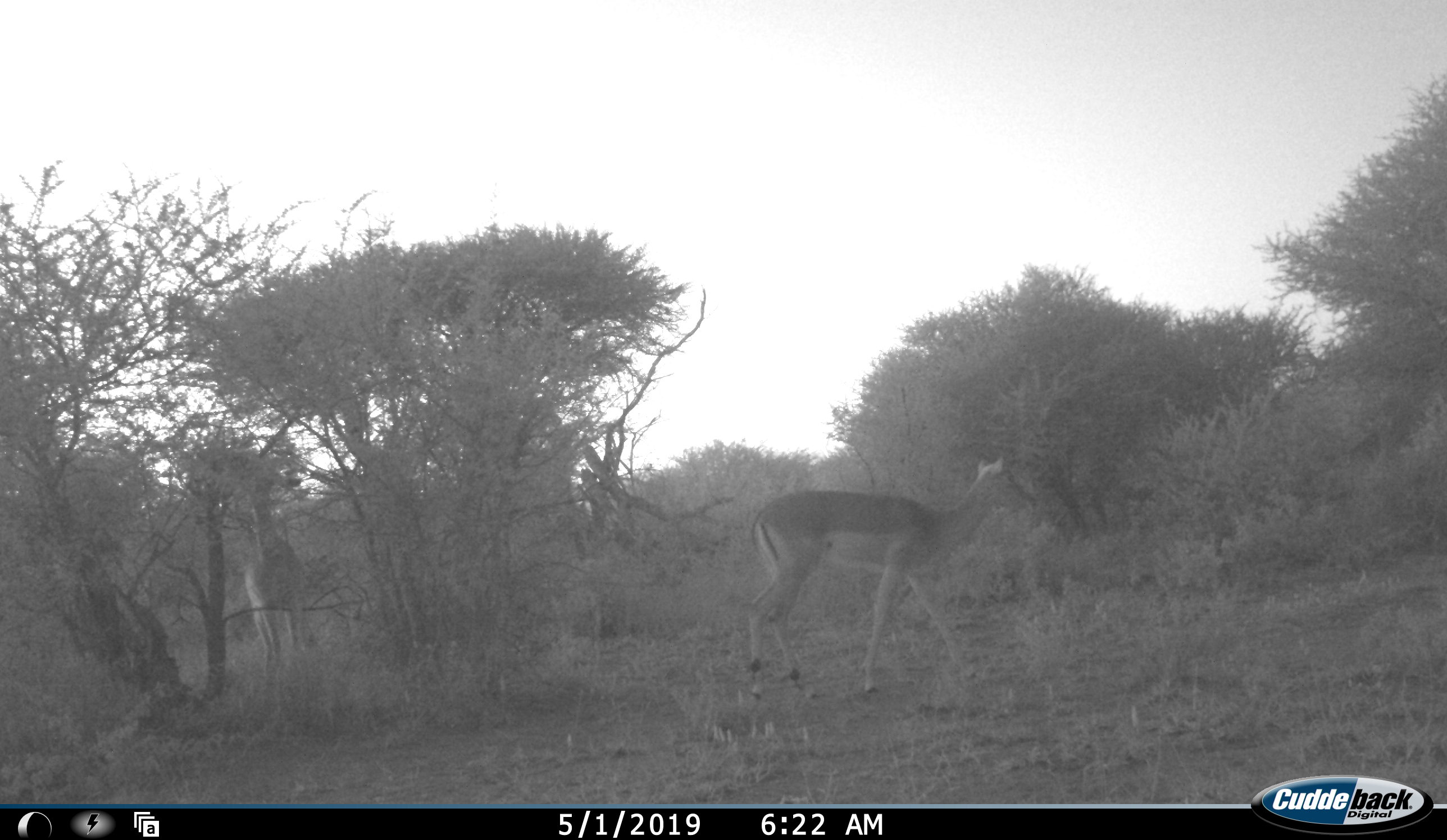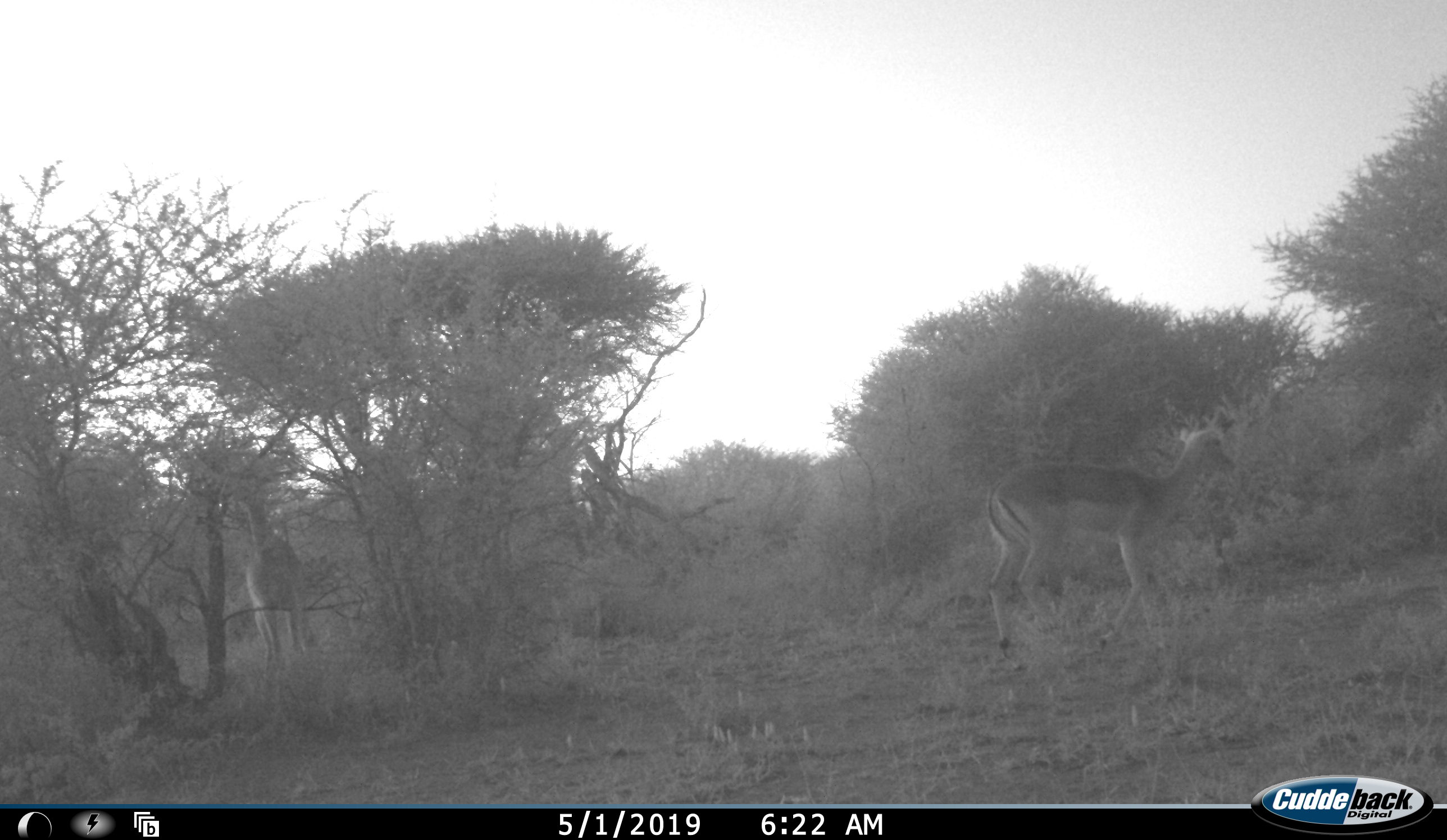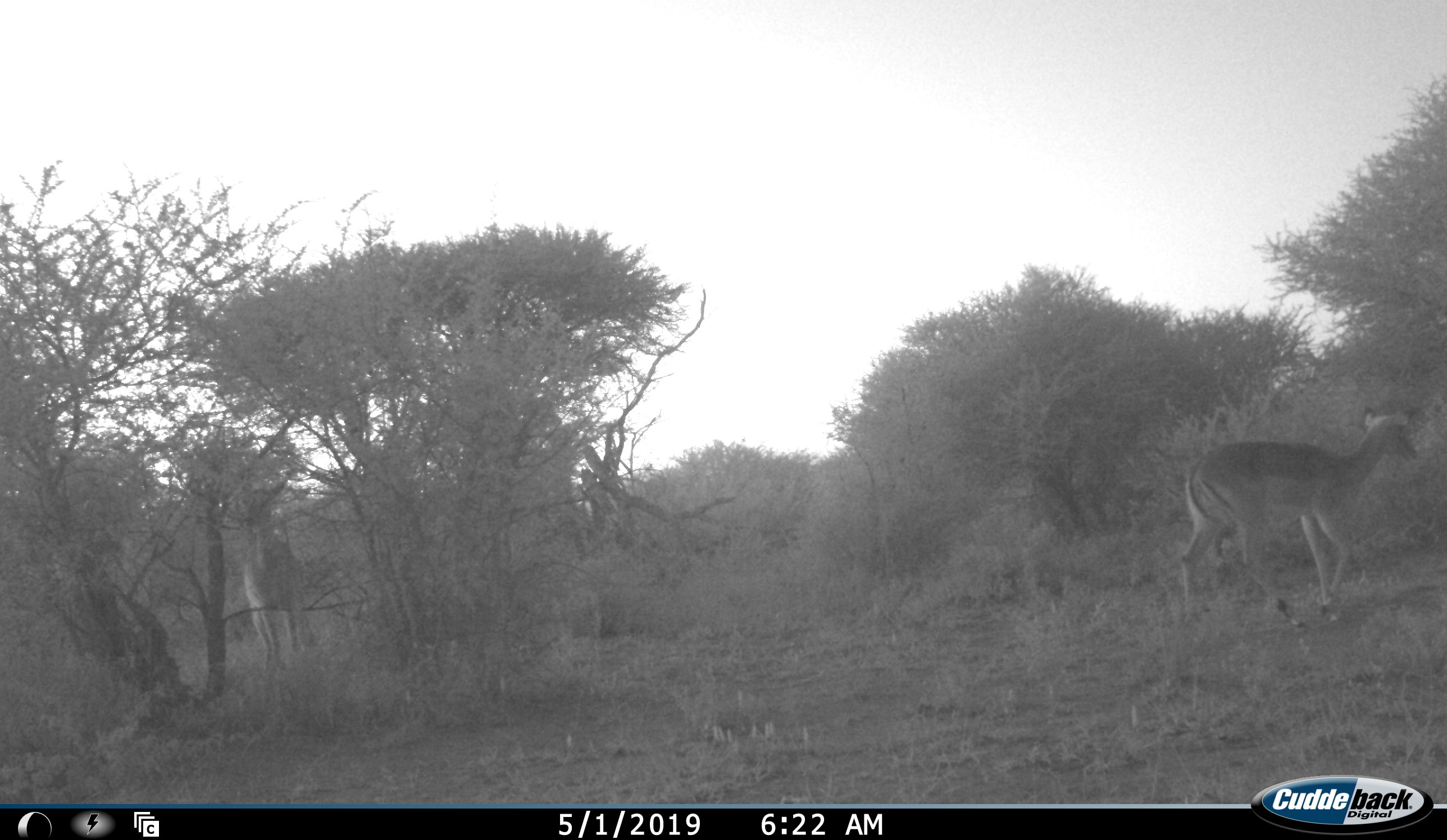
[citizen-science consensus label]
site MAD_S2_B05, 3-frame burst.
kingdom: Animalia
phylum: Chordata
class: Mammalia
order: Artiodactyla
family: Bovidae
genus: Aepyceros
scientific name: Aepyceros melampus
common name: impala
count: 2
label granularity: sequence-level